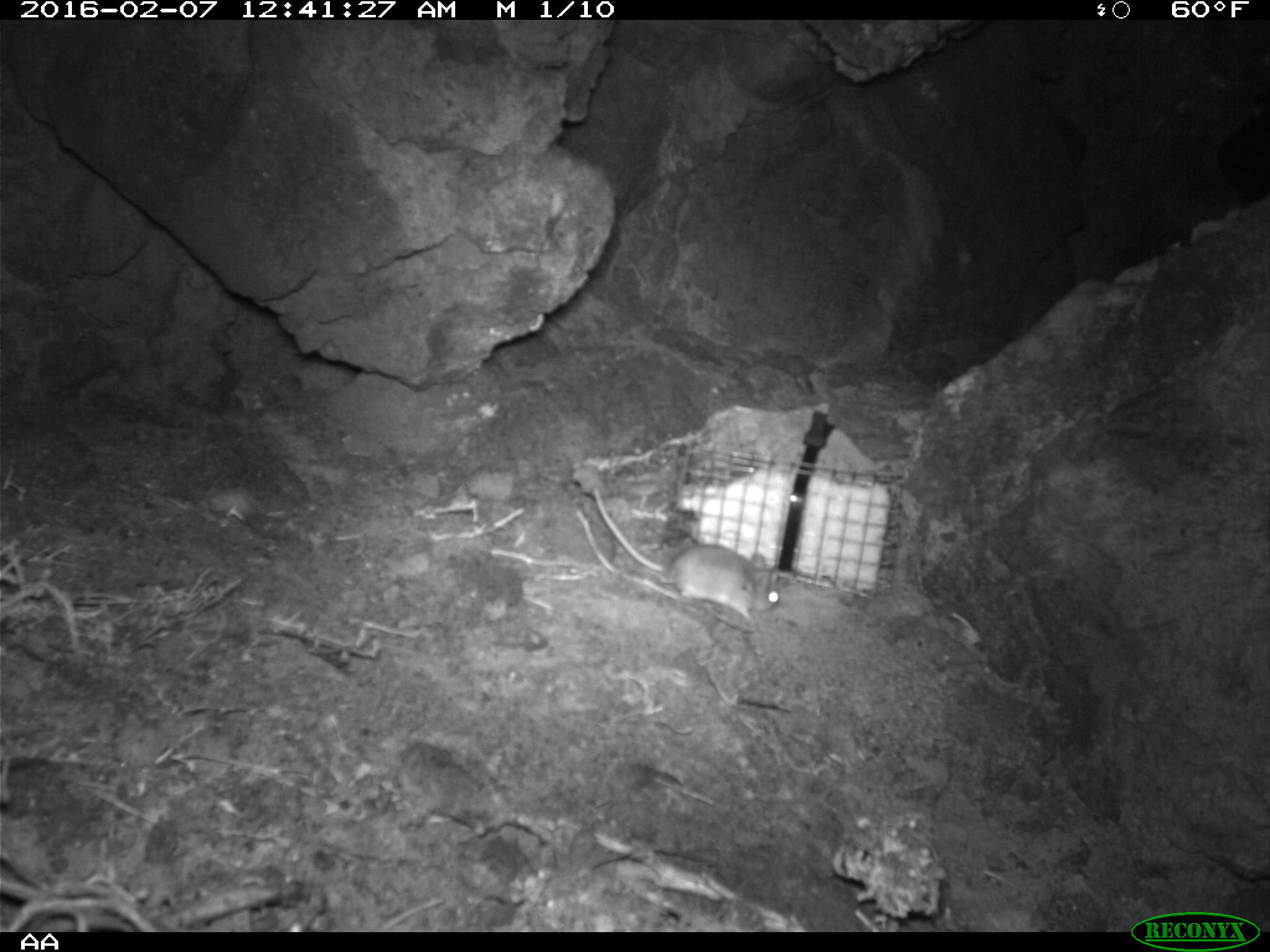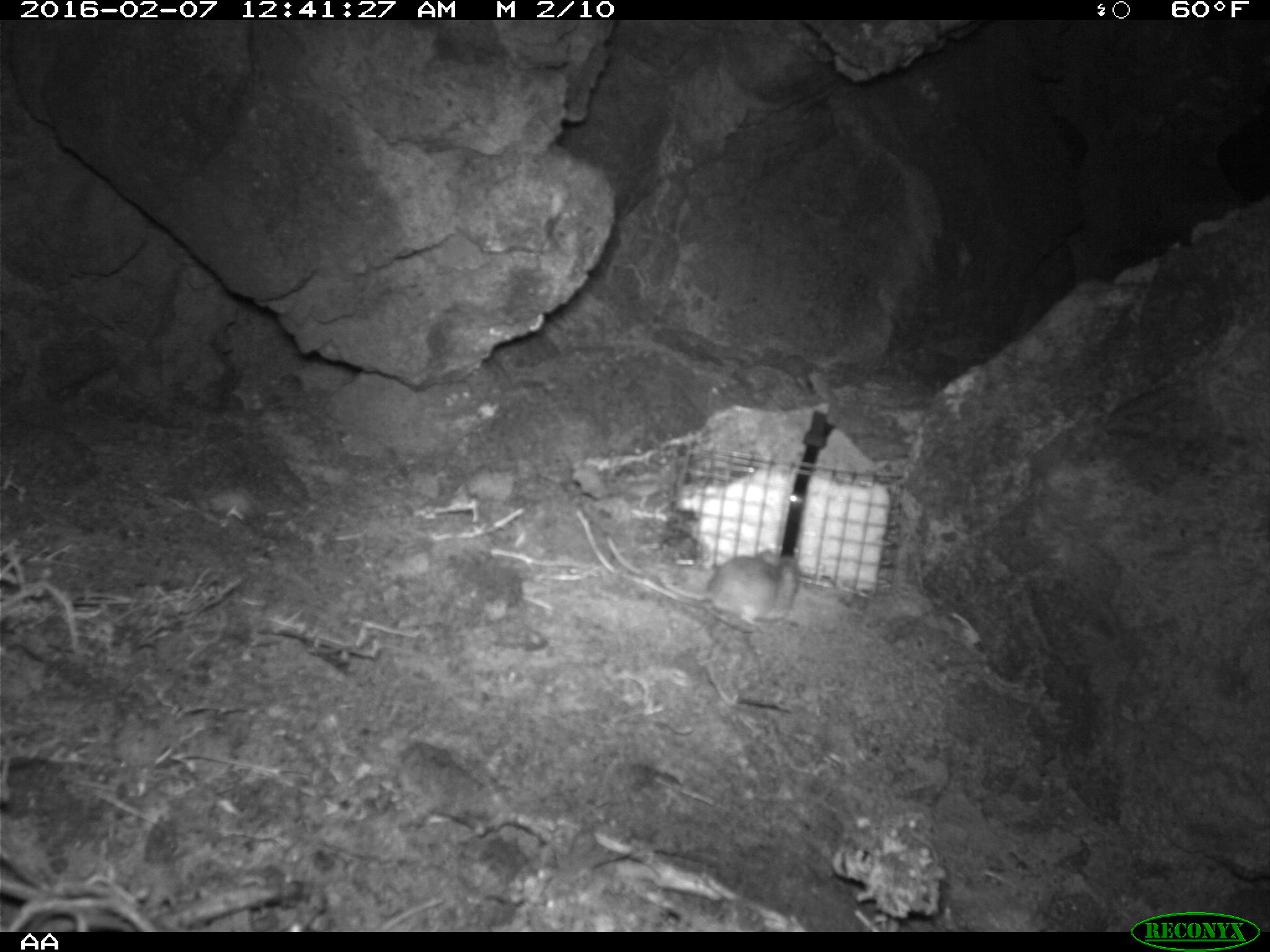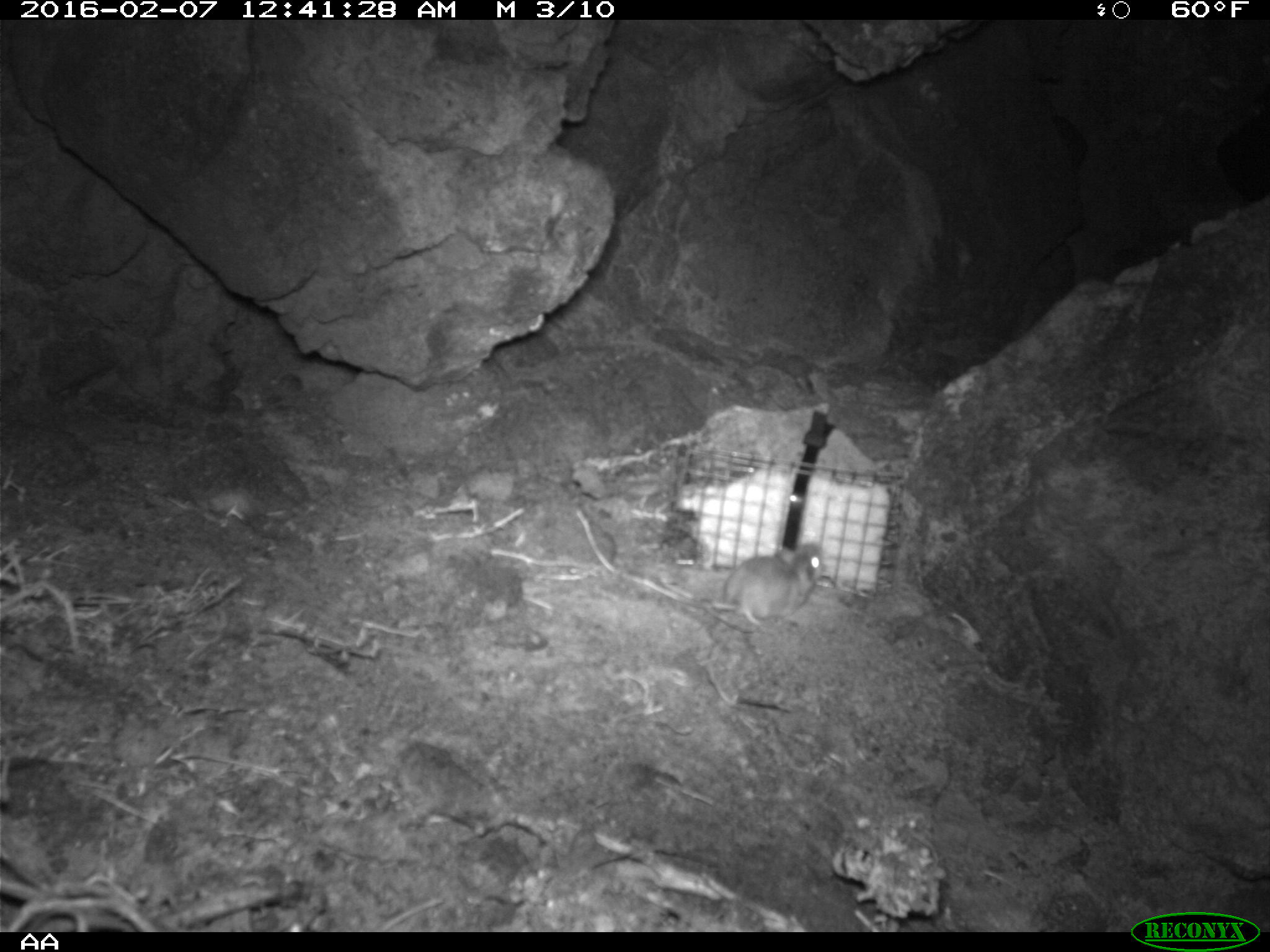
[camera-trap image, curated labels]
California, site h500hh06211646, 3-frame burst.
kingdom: Animalia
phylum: Chordata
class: Mammalia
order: Rodentia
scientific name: Rodentia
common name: rodent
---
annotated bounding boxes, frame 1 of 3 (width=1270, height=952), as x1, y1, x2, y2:
rodent: 593, 488, 779, 624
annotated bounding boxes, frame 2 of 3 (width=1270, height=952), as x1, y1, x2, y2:
rodent: 659, 549, 797, 633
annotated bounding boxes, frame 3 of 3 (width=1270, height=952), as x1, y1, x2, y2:
rodent: 706, 542, 826, 628